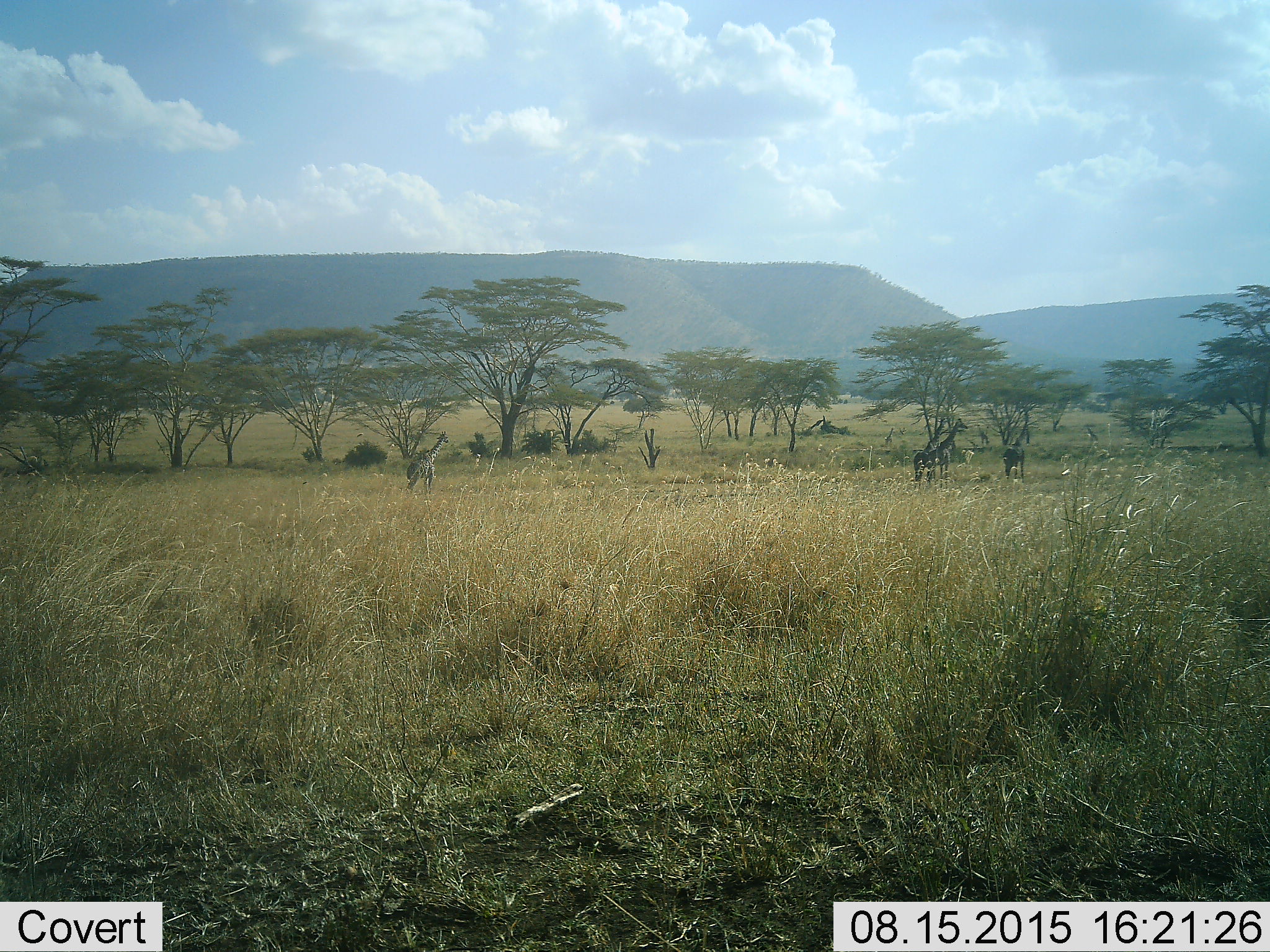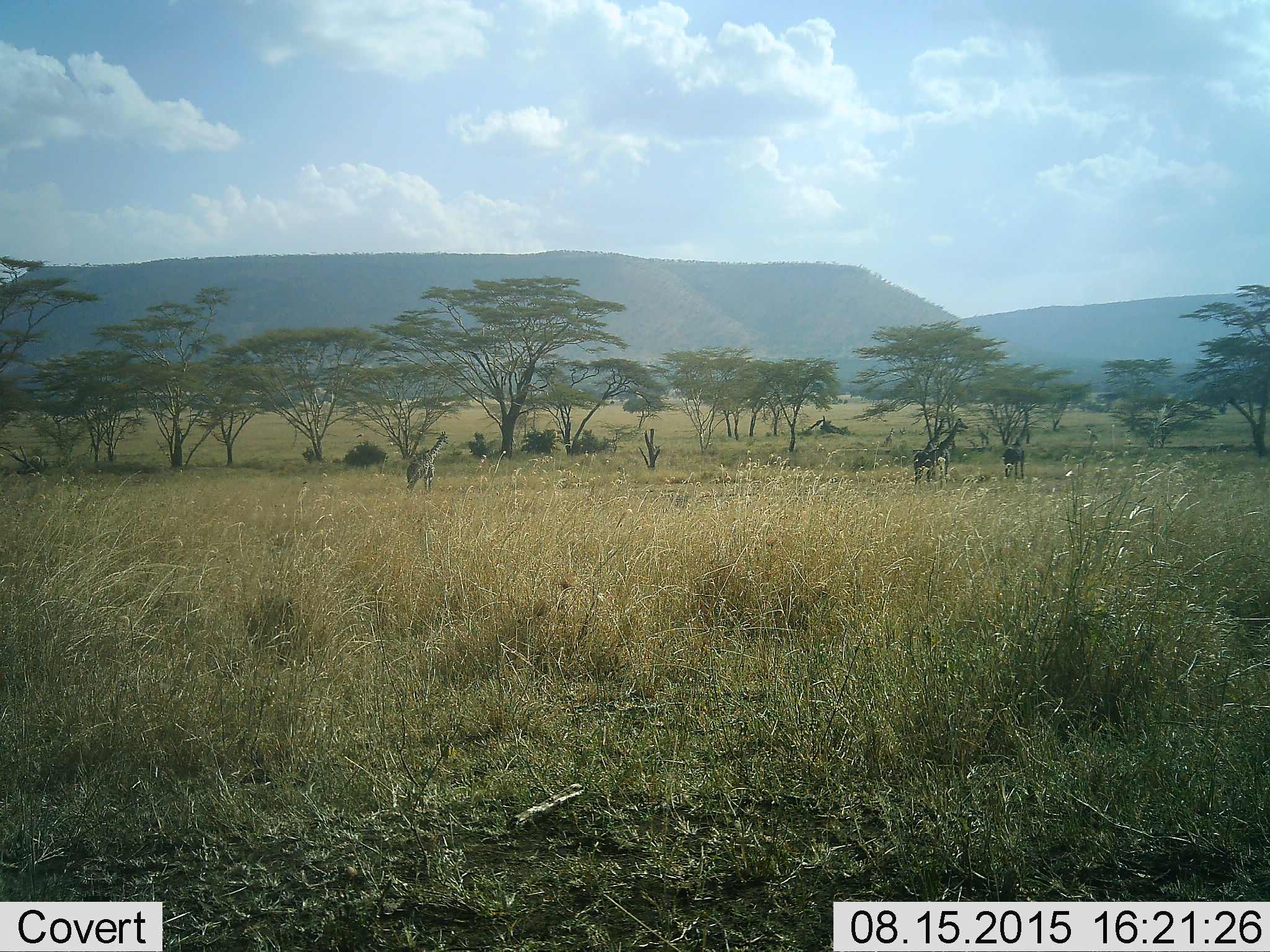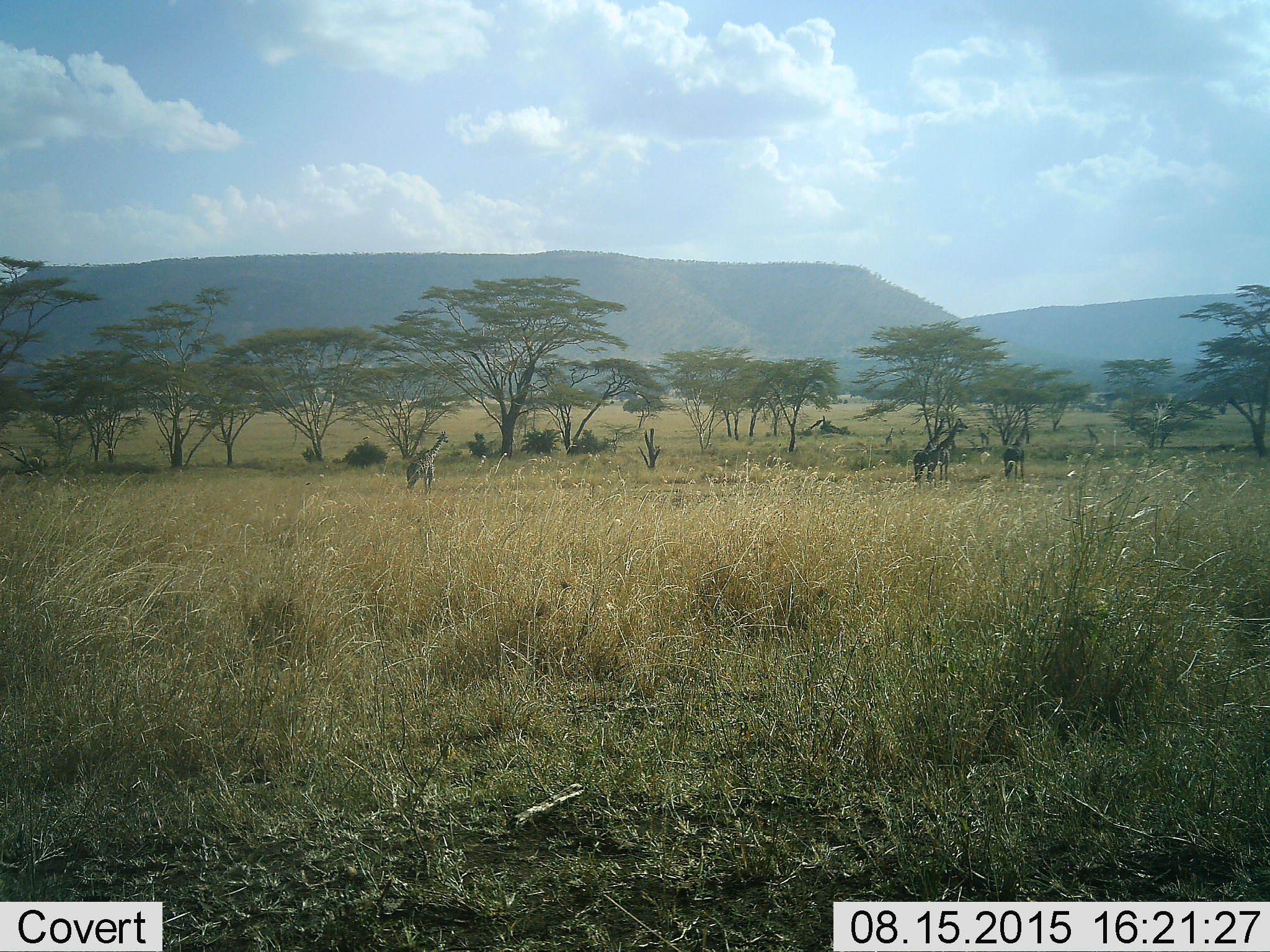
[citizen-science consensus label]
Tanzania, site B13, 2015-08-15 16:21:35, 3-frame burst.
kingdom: Animalia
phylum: Chordata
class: Mammalia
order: Artiodactyla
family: Giraffidae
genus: Giraffa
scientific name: Giraffa camelopardalis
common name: giraffe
Giraffe (Giraffa camelopardalis), count 4. Behavior (volunteer vote fractions): standing 100%, resting 0%, moving 0%, interacting 21%. Young present (vote fraction): 7%. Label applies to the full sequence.